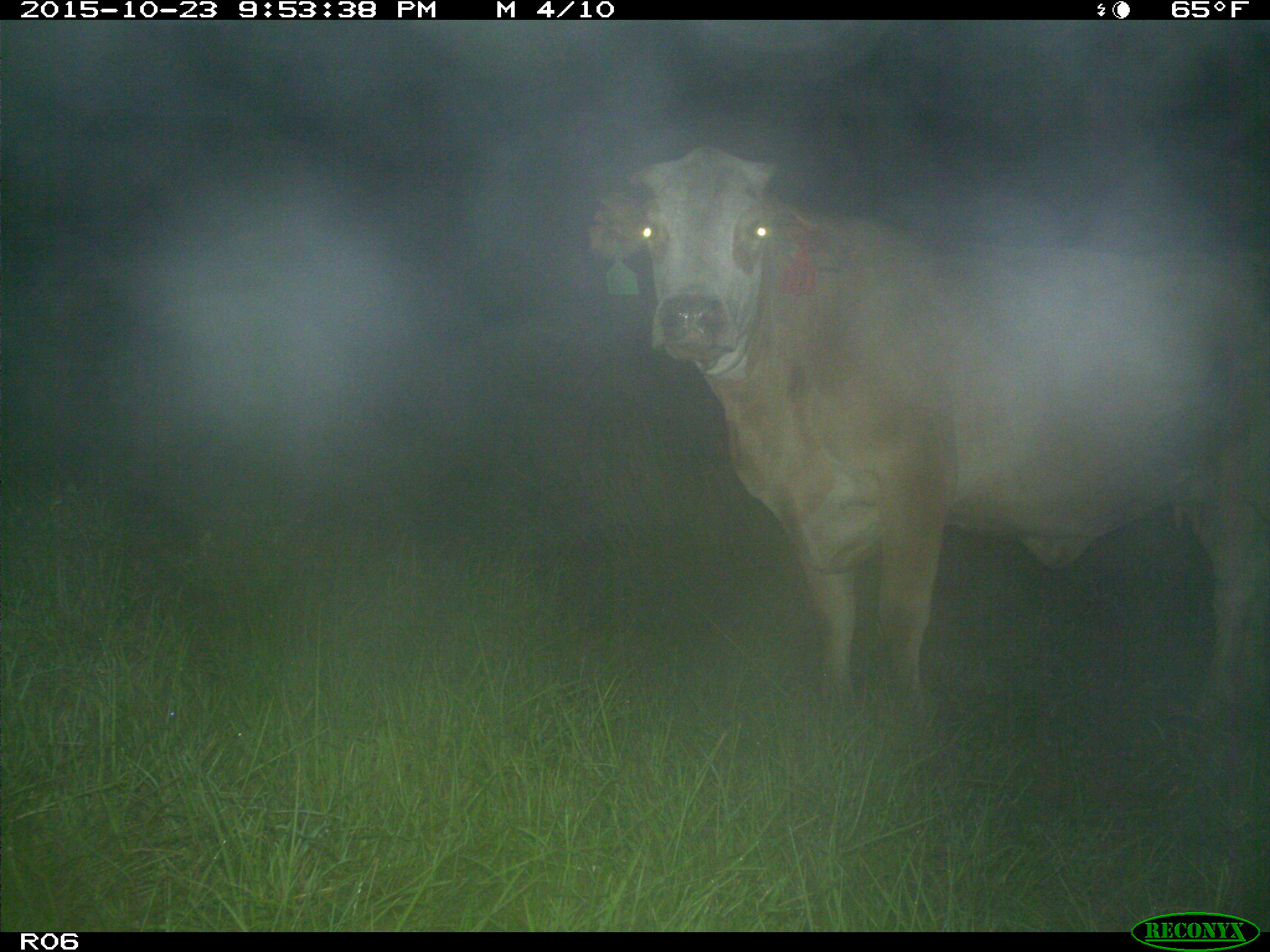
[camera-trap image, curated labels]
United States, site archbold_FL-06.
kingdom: Animalia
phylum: Chordata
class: Mammalia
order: Artiodactyla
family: Bovidae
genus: Bos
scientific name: Bos taurus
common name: domestic cow